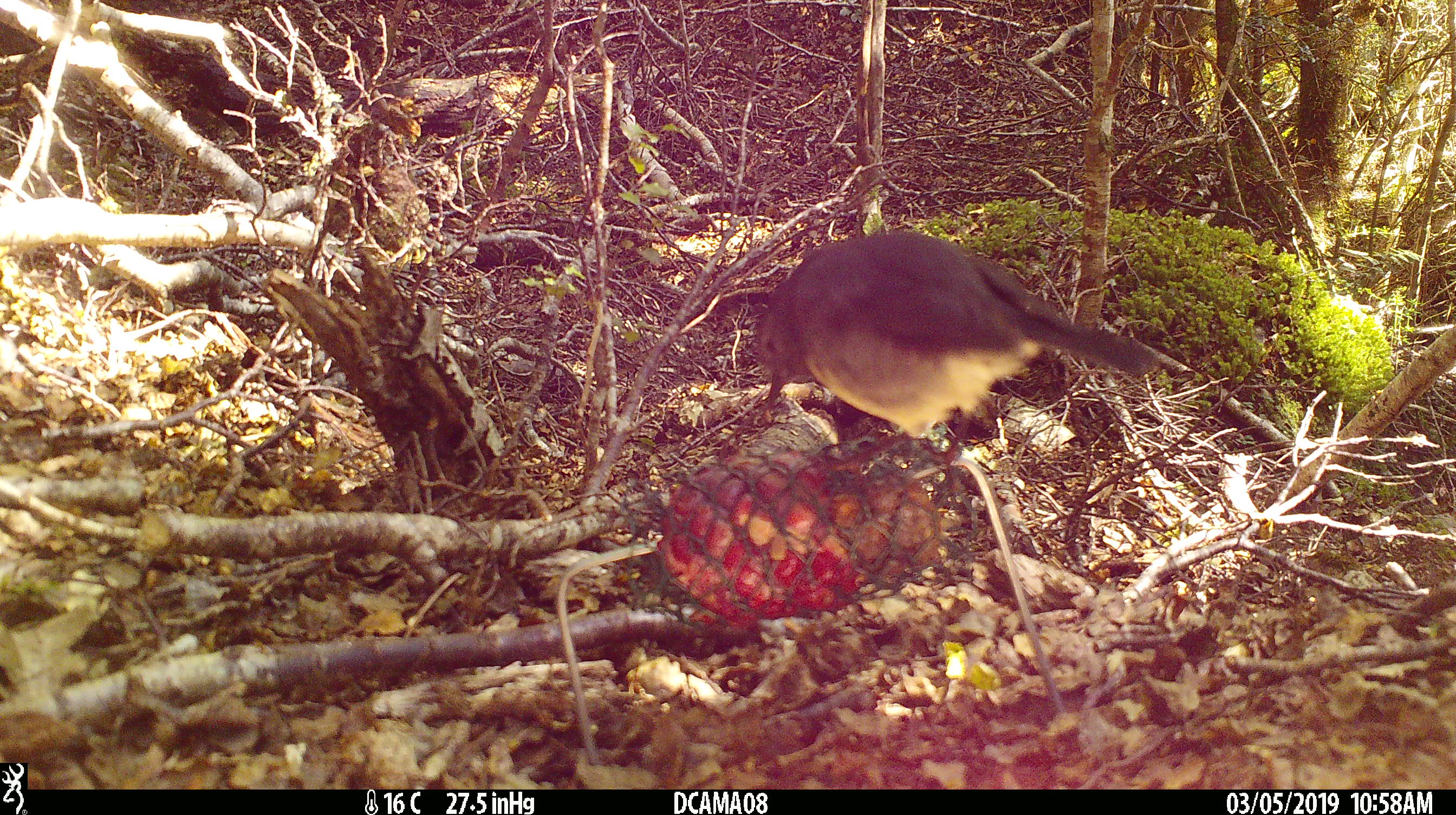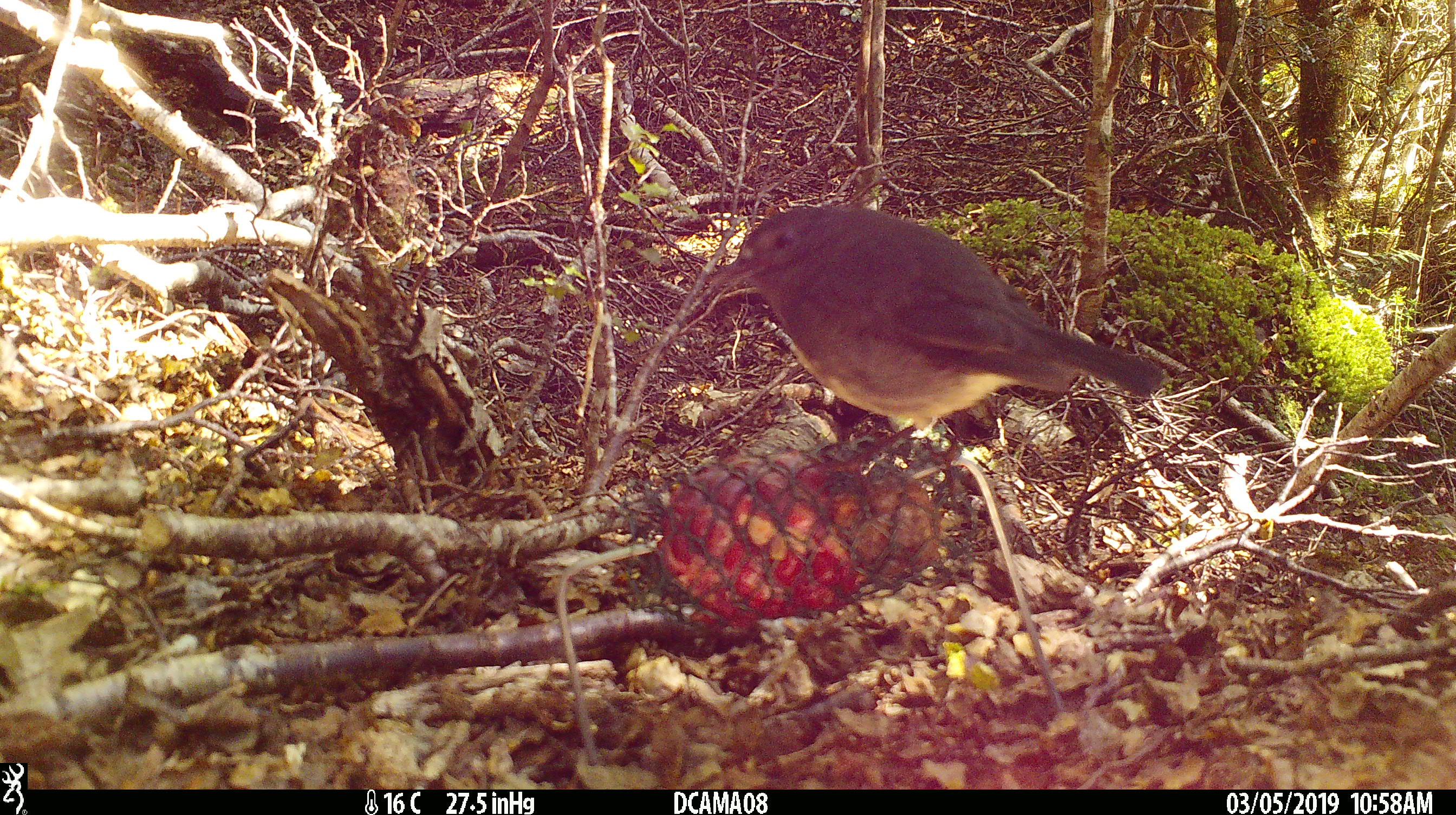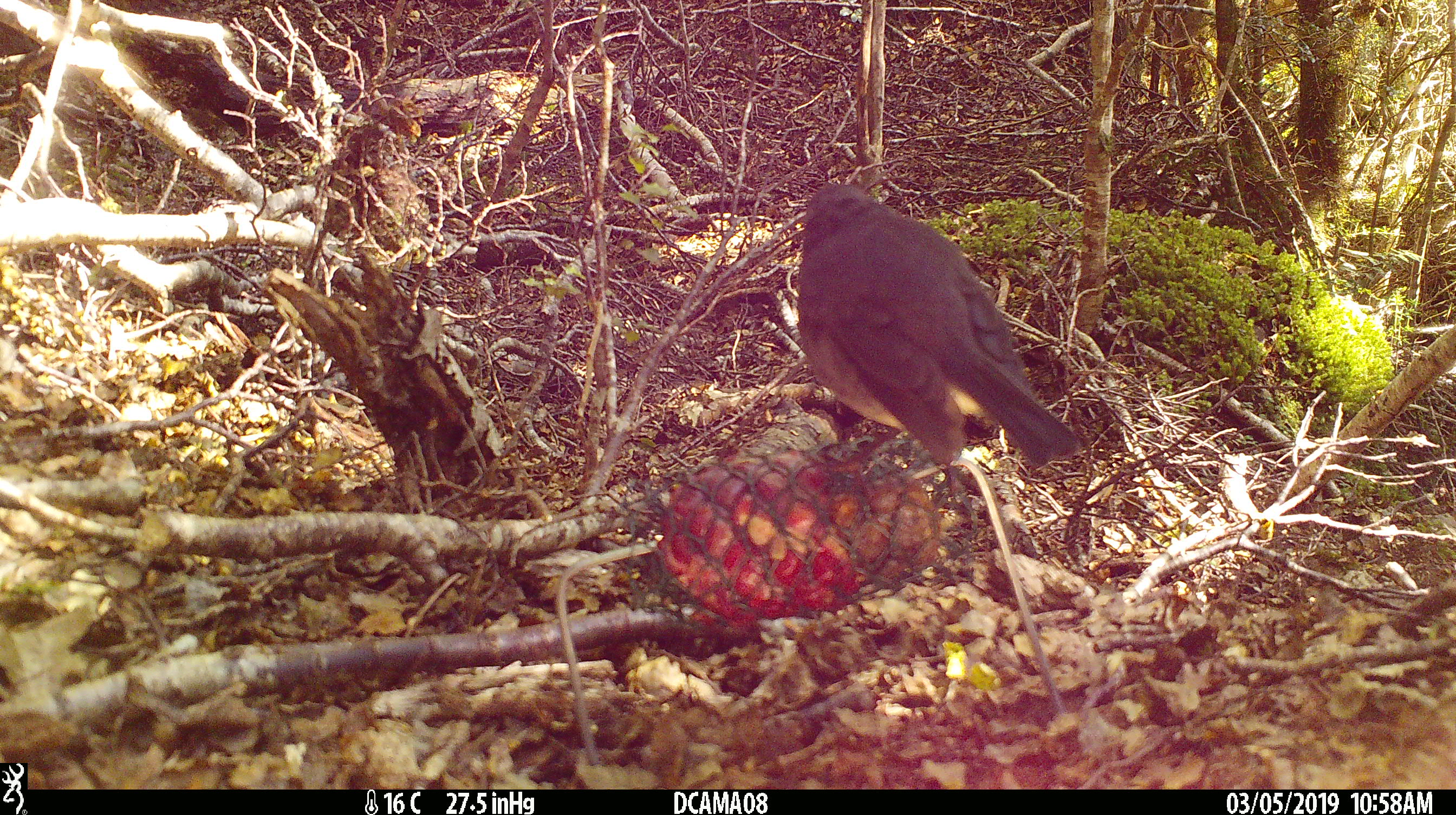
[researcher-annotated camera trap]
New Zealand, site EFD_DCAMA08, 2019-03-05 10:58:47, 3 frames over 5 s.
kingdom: Animalia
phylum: Chordata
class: Aves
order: Passeriformes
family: Petroicidae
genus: Petroica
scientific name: Petroica australis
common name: new zealand robin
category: robin